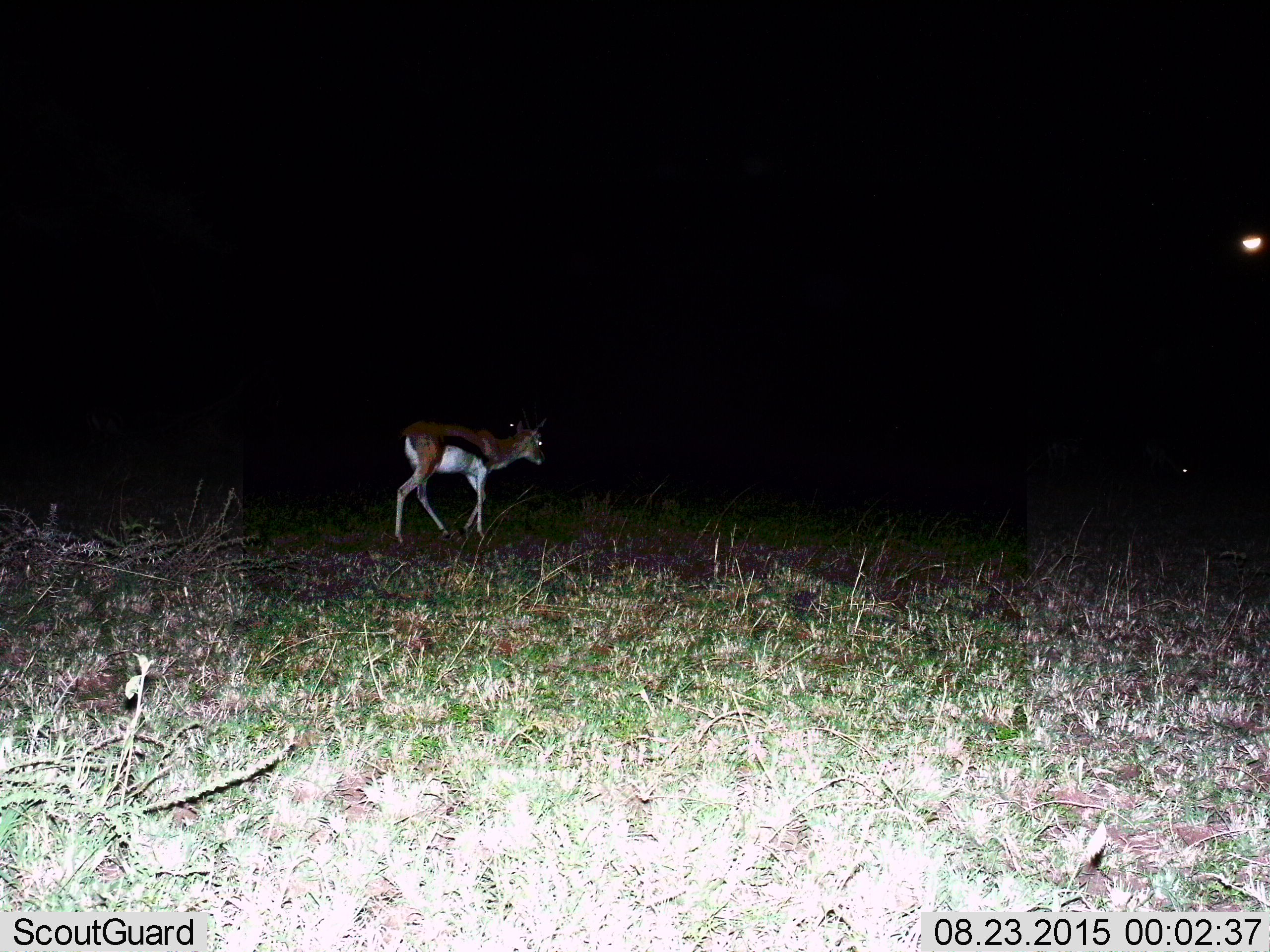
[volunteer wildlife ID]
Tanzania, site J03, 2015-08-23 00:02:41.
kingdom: Animalia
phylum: Chordata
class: Mammalia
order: Artiodactyla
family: Bovidae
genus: Eudorcas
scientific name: Eudorcas thomsonii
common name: thomson's gazelle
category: gazellethomsons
Gazellethomsons (thomson's gazelle) (Eudorcas thomsonii), count 1. Behavior (volunteer vote fractions): standing 50%, resting 0%, moving 75%, interacting 0%. Young present (vote fraction): 12%. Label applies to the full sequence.